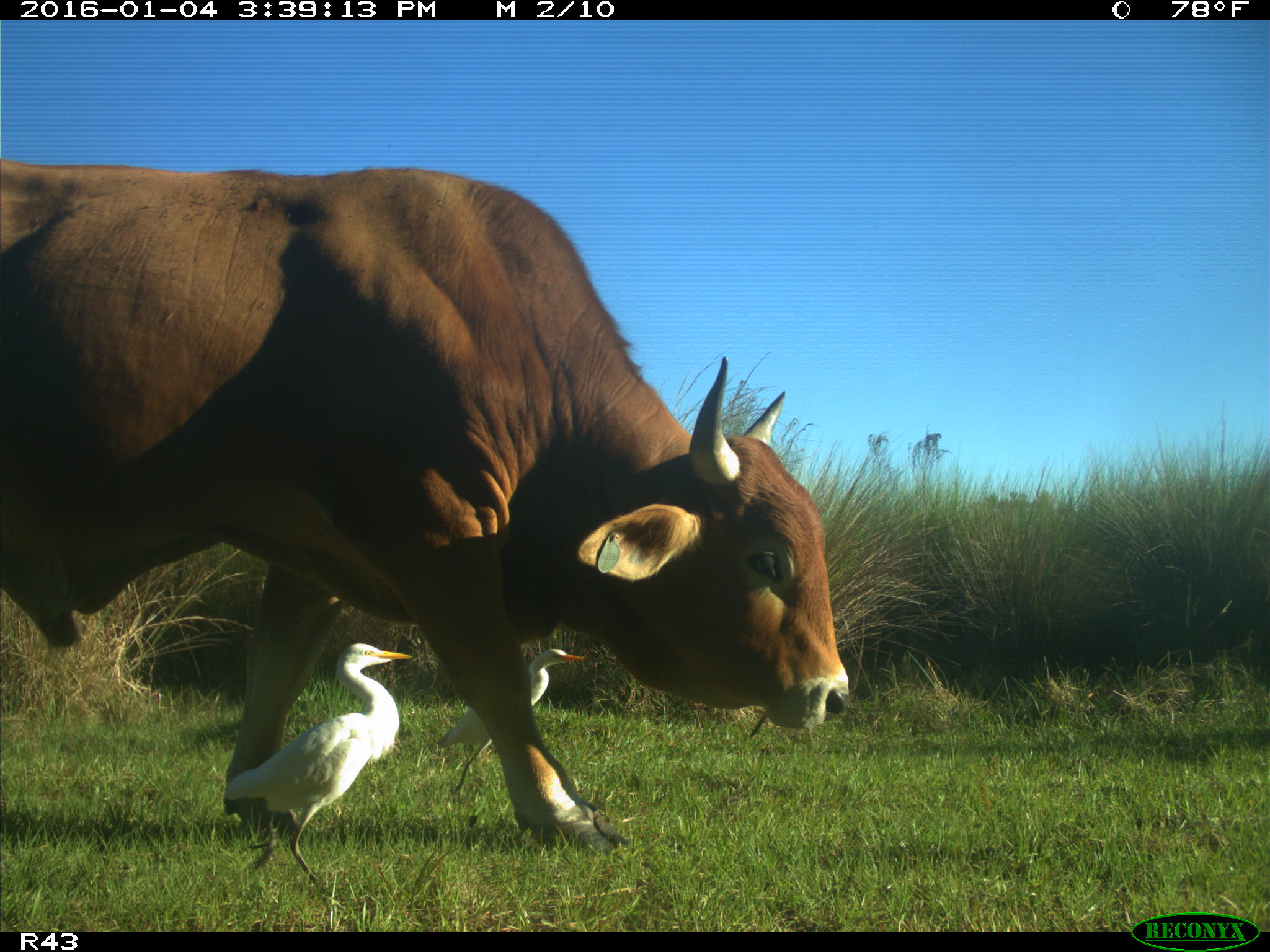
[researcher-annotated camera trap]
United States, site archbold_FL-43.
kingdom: Animalia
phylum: Chordata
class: Mammalia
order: Artiodactyla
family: Bovidae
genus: Bos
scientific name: Bos taurus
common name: domestic cow